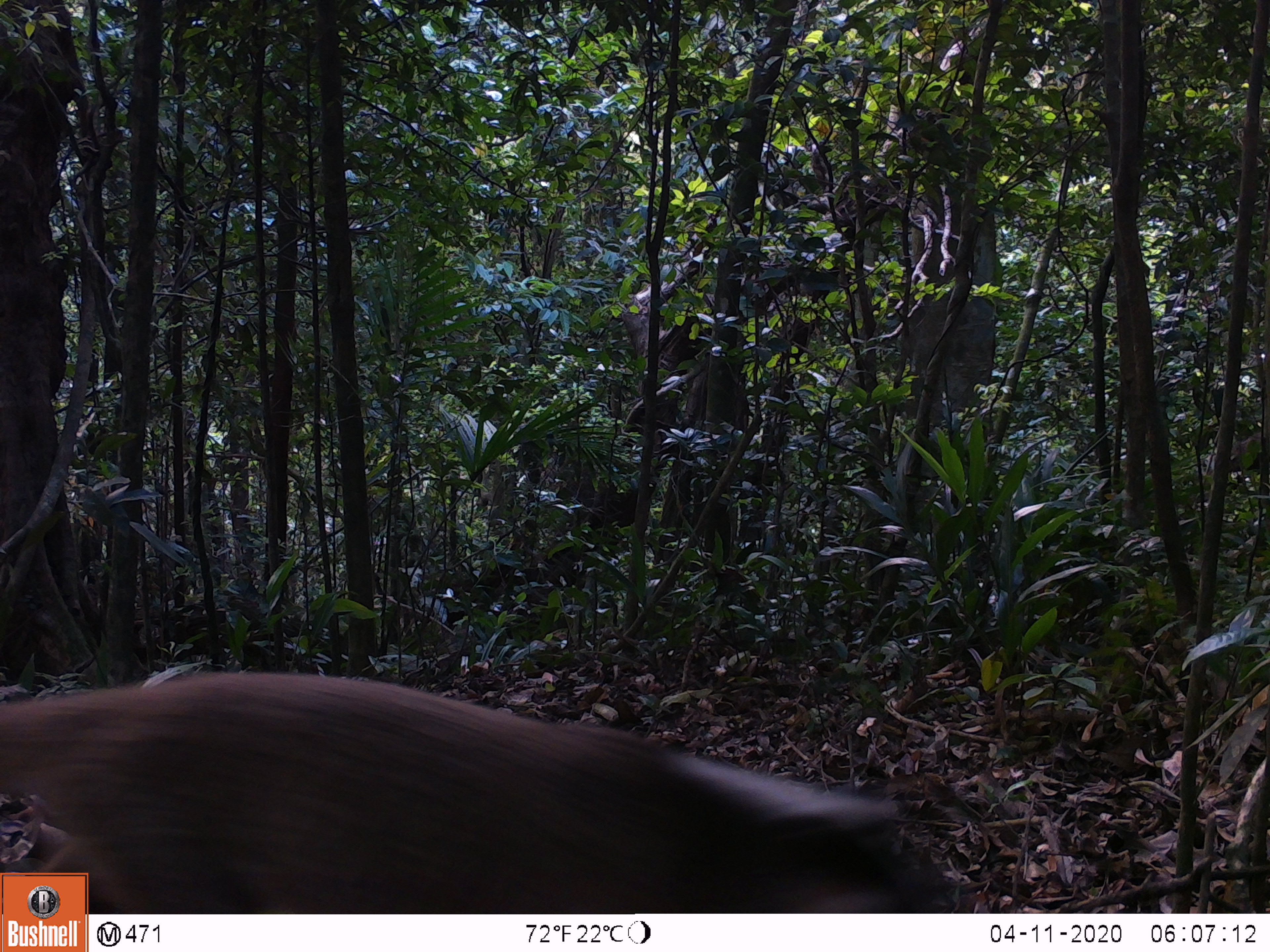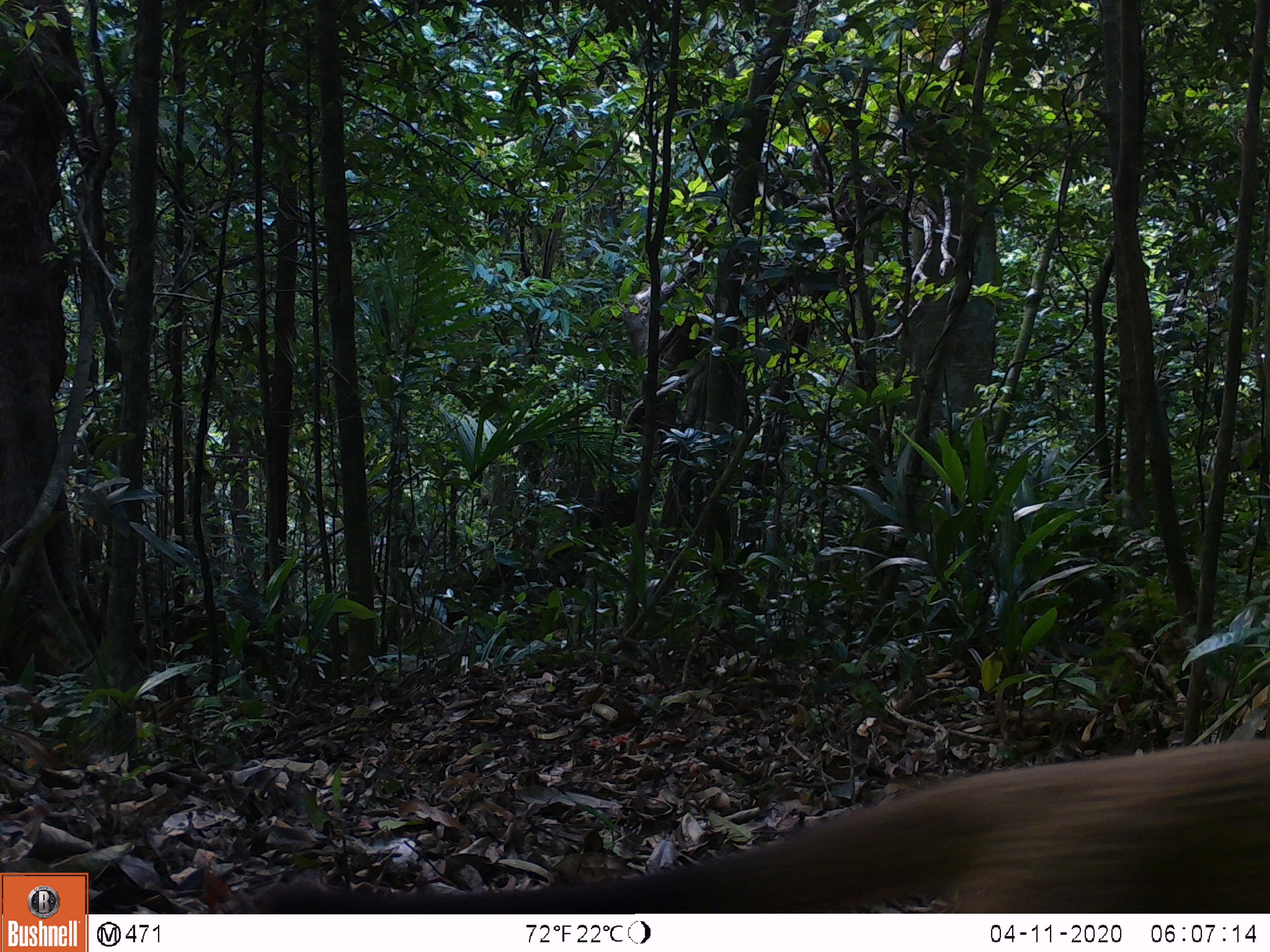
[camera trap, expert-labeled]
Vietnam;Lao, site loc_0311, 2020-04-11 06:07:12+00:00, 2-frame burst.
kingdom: Animalia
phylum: Chordata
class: Mammalia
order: Carnivora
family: Viverridae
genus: Paguma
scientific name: Paguma larvata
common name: masked palm civet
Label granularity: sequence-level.